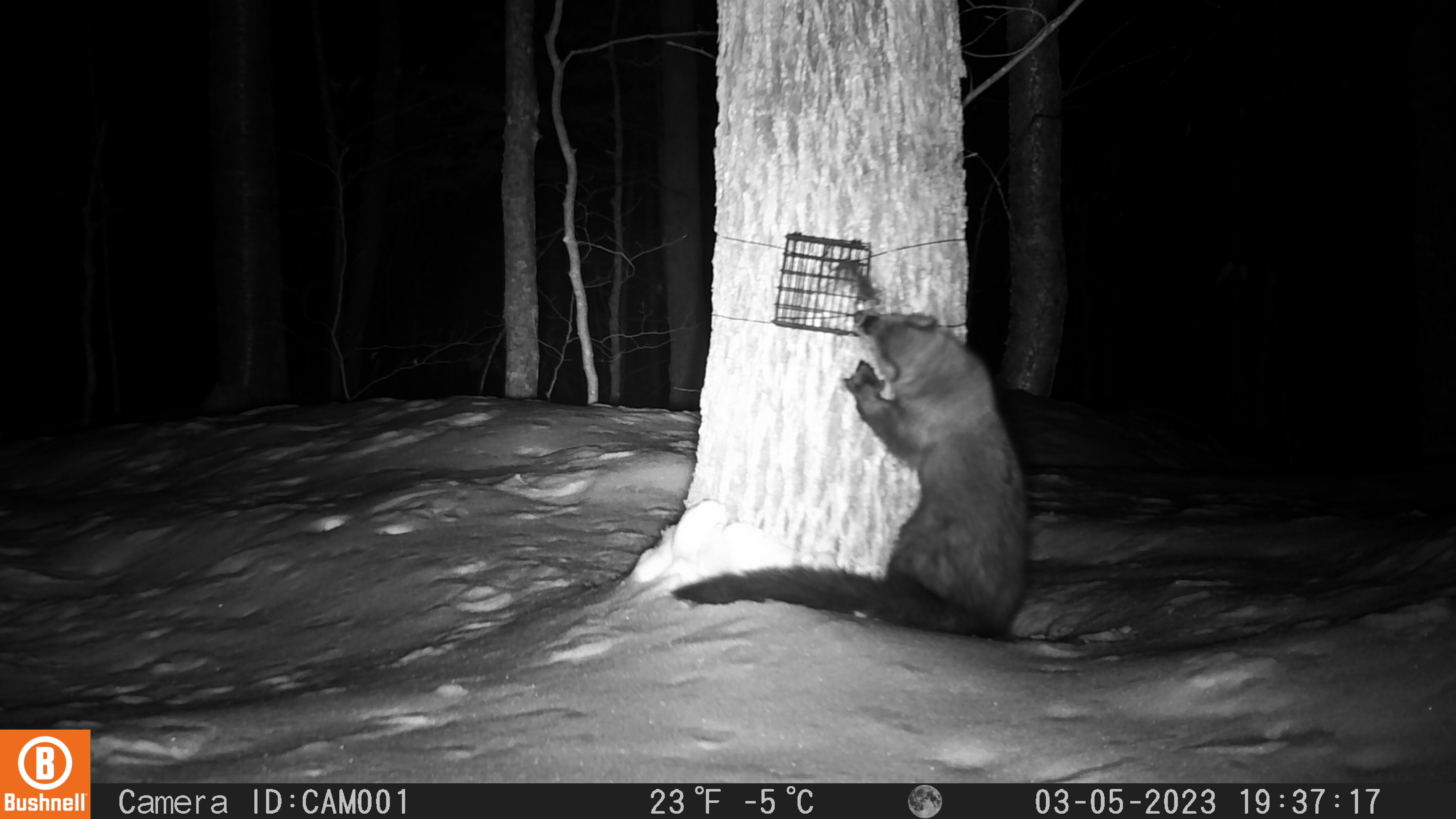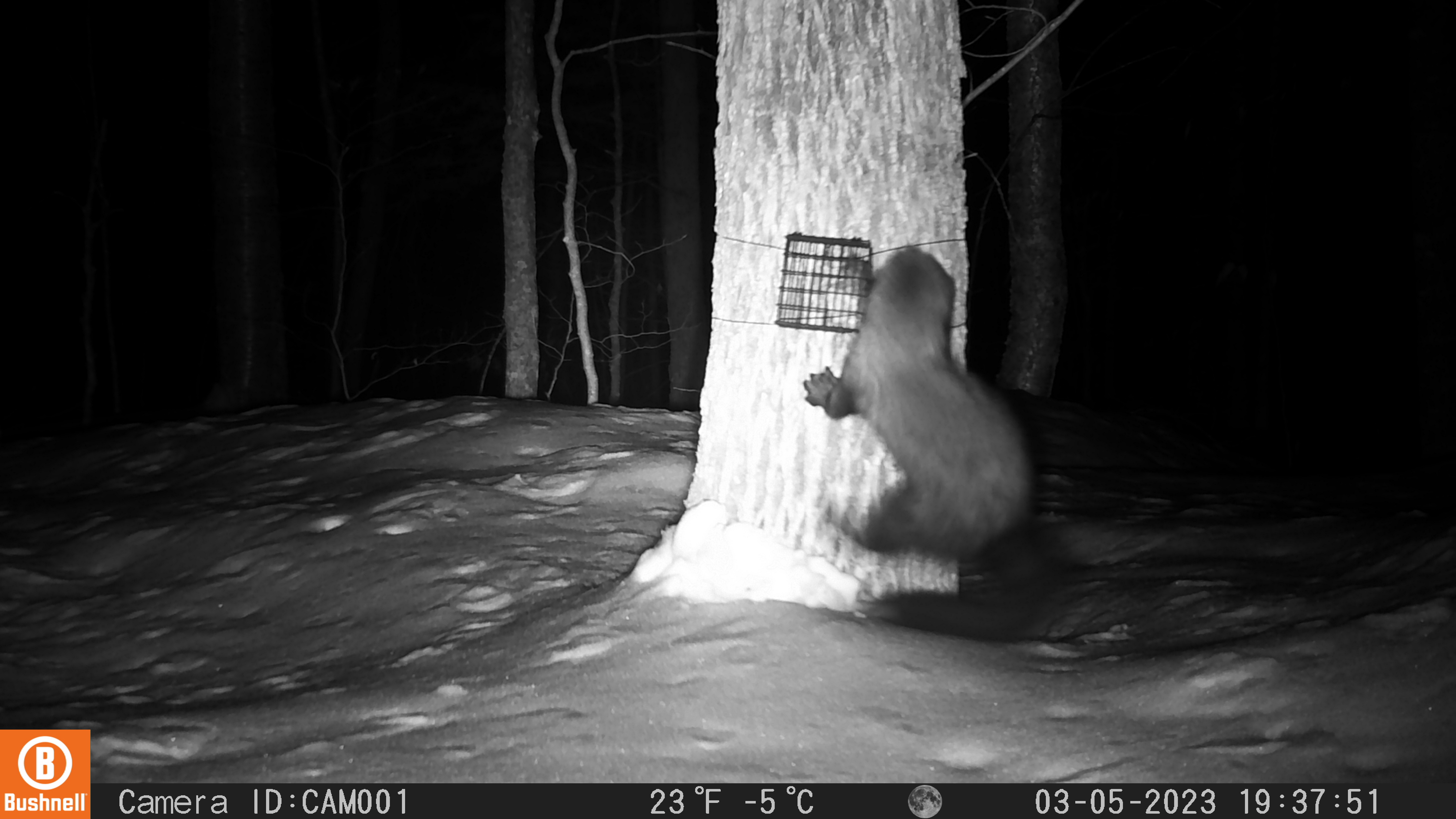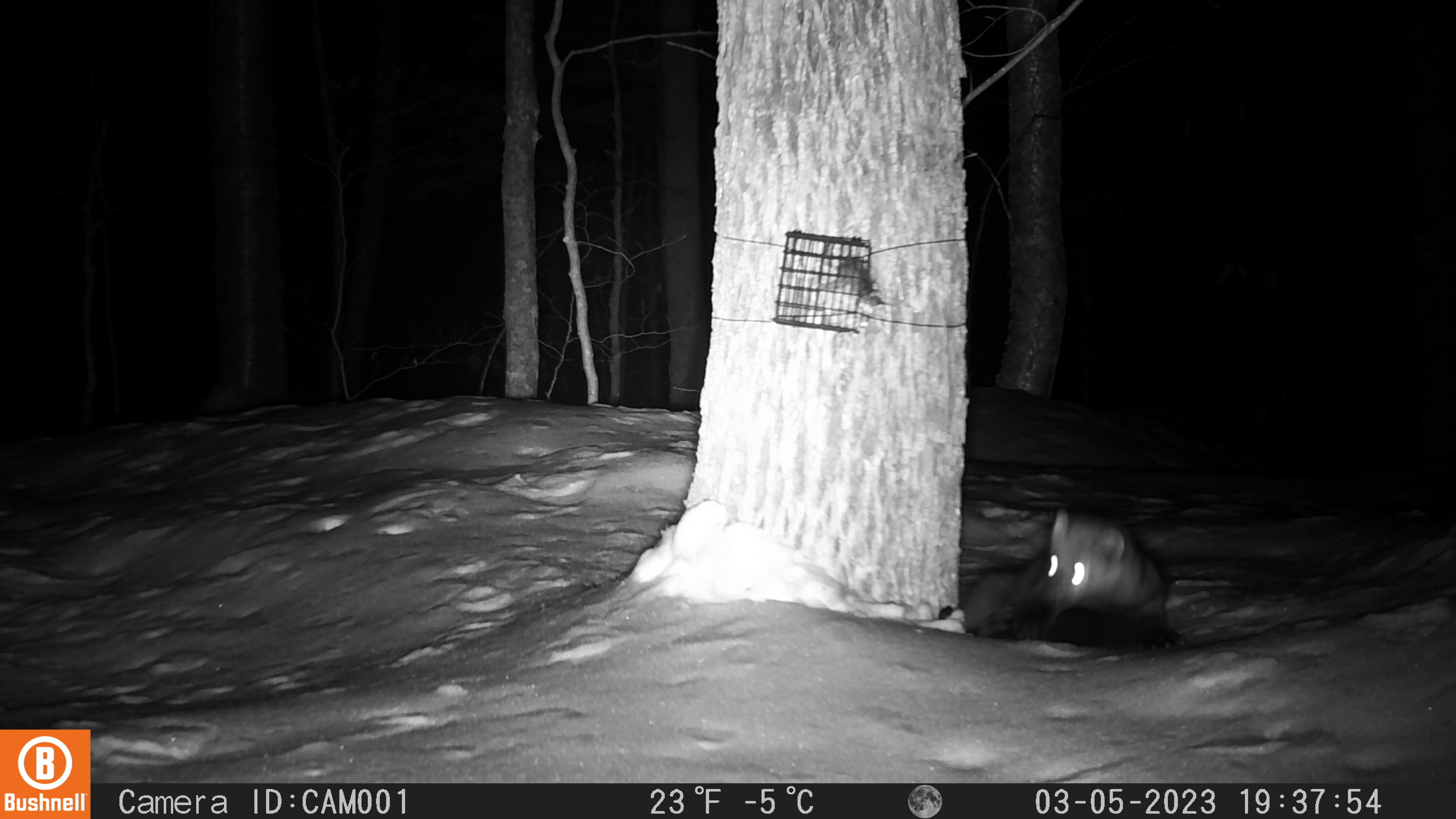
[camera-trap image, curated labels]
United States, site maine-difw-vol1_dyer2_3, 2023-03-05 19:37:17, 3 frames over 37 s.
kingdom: Animalia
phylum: Chordata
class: Mammalia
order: Carnivora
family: Mustelidae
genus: Pekania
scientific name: Pekania pennanti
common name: fisher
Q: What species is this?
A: Fisher (Pekania pennanti).